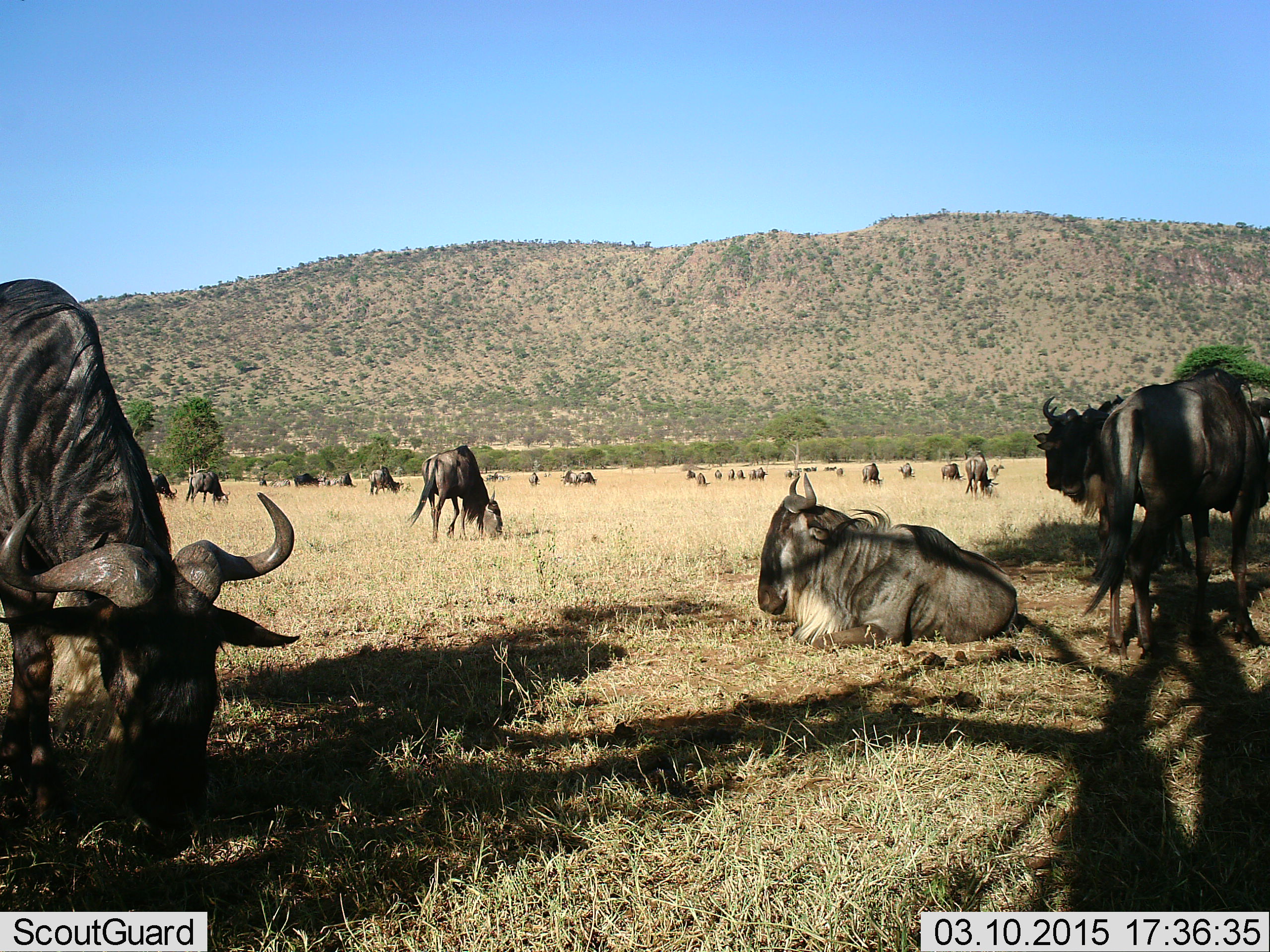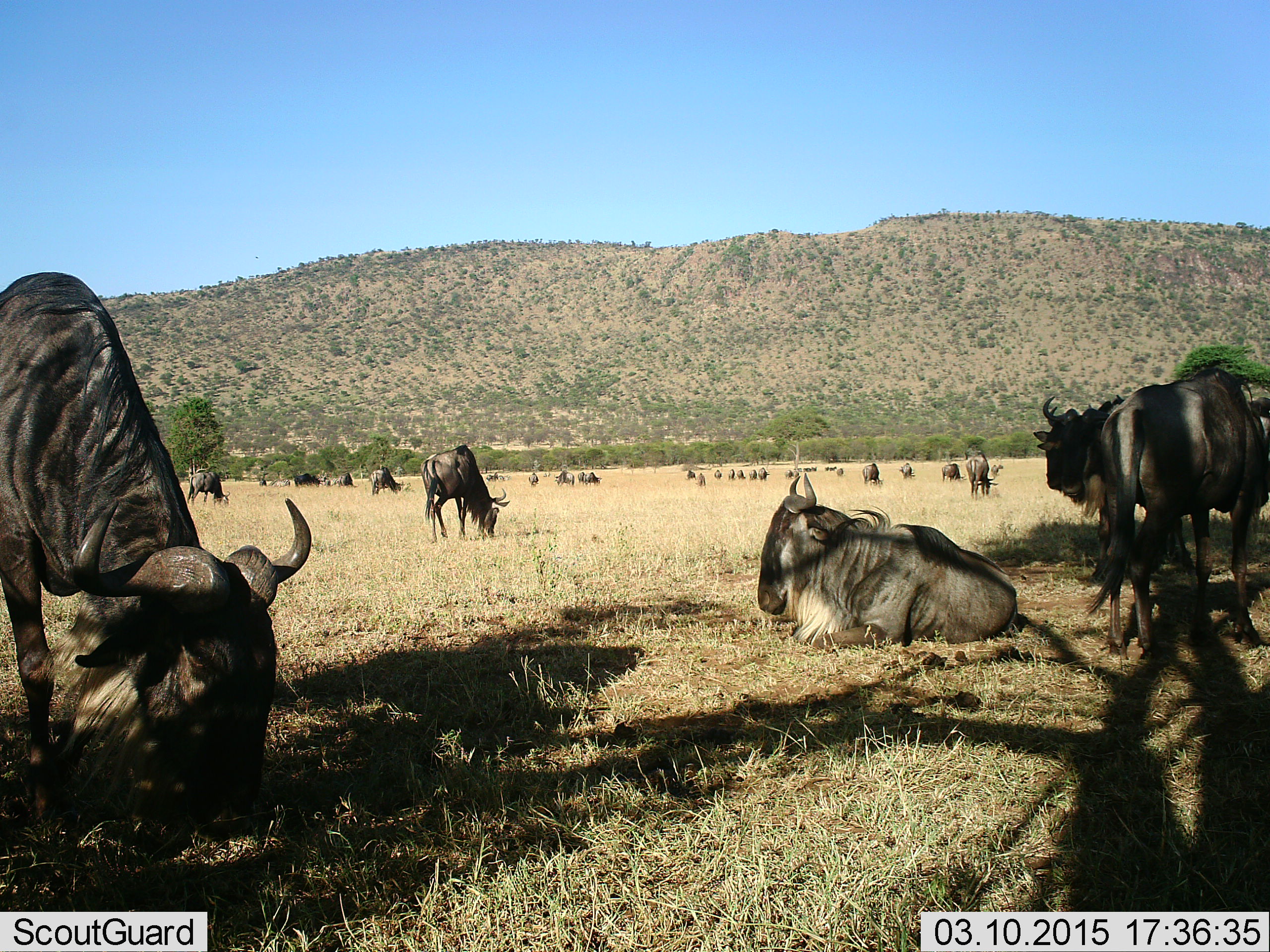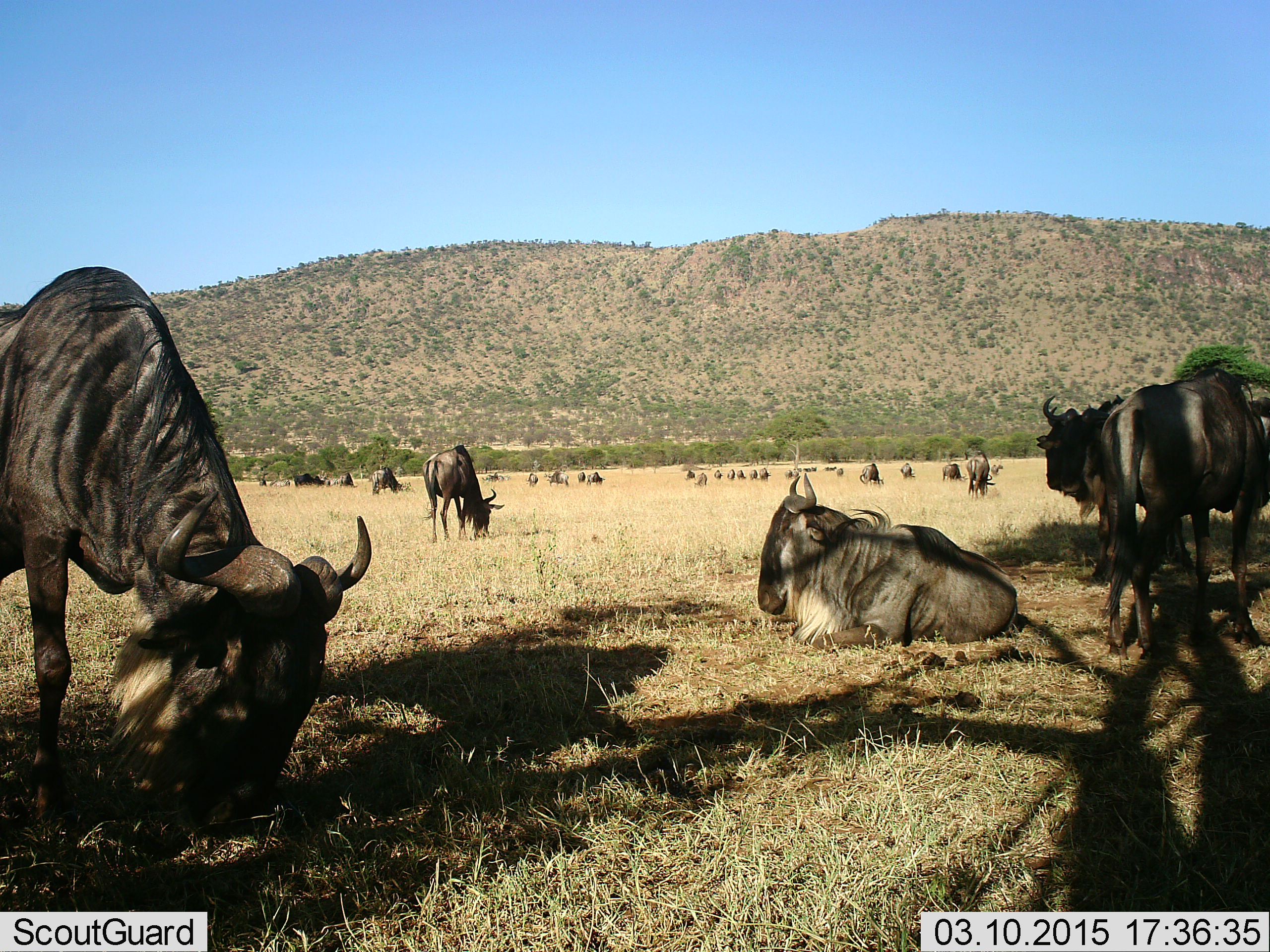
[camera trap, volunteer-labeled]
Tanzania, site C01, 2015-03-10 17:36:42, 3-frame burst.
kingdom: Animalia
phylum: Chordata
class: Mammalia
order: Artiodactyla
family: Bovidae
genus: Connochaetes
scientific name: Connochaetes taurinus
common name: blue wildebeest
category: wildebeest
Wildebeest (blue wildebeest) (Connochaetes taurinus), count 11-50. Behavior (volunteer vote fractions): standing 80%, resting 80%, moving 50%, interacting 10%. Young present (vote fraction): 0%. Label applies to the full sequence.